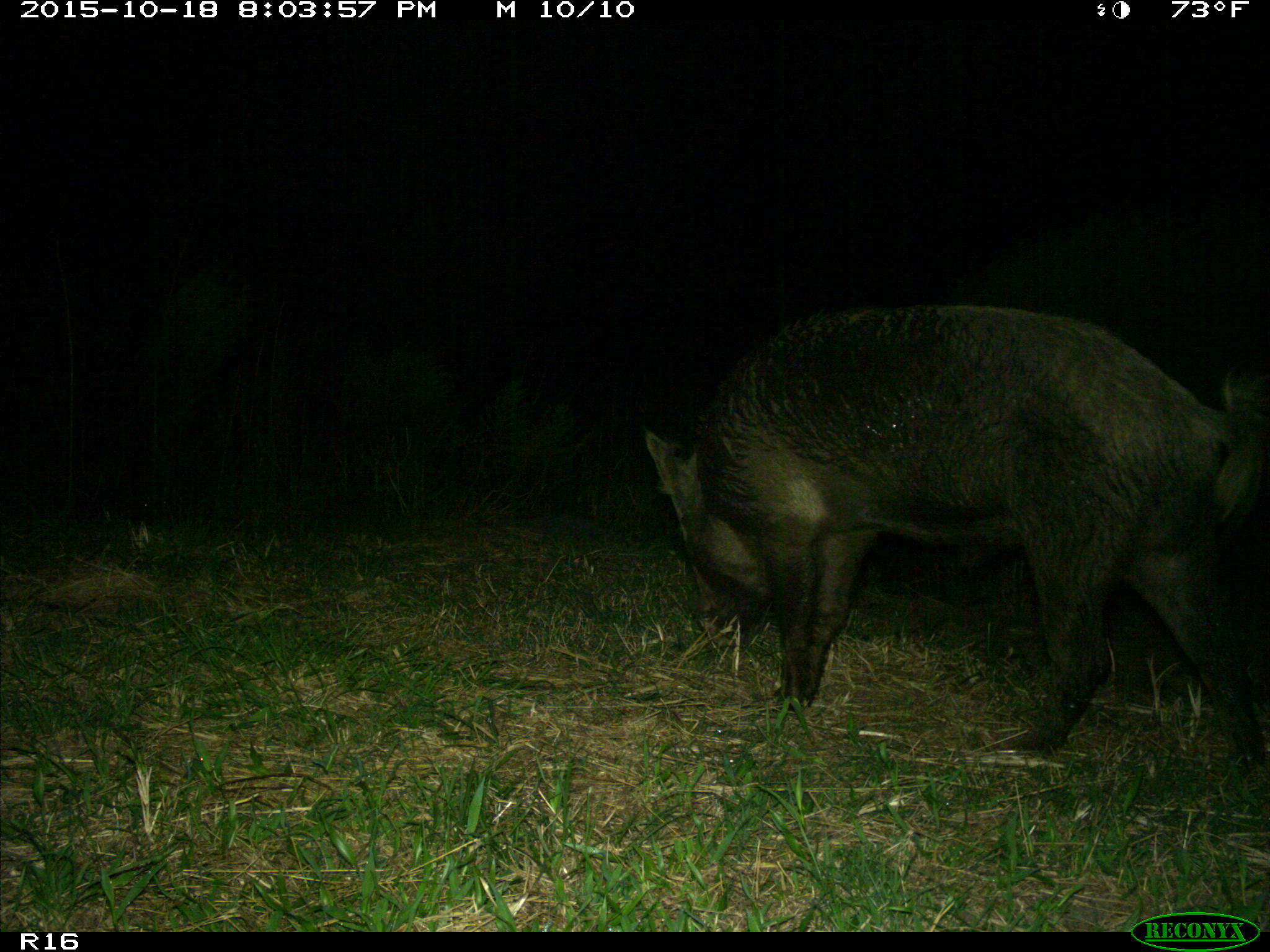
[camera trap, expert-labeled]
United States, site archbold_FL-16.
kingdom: Animalia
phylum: Chordata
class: Mammalia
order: Artiodactyla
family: Suidae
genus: Sus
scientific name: Sus scrofa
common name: wild boar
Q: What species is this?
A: Sus scrofa (wild boar).